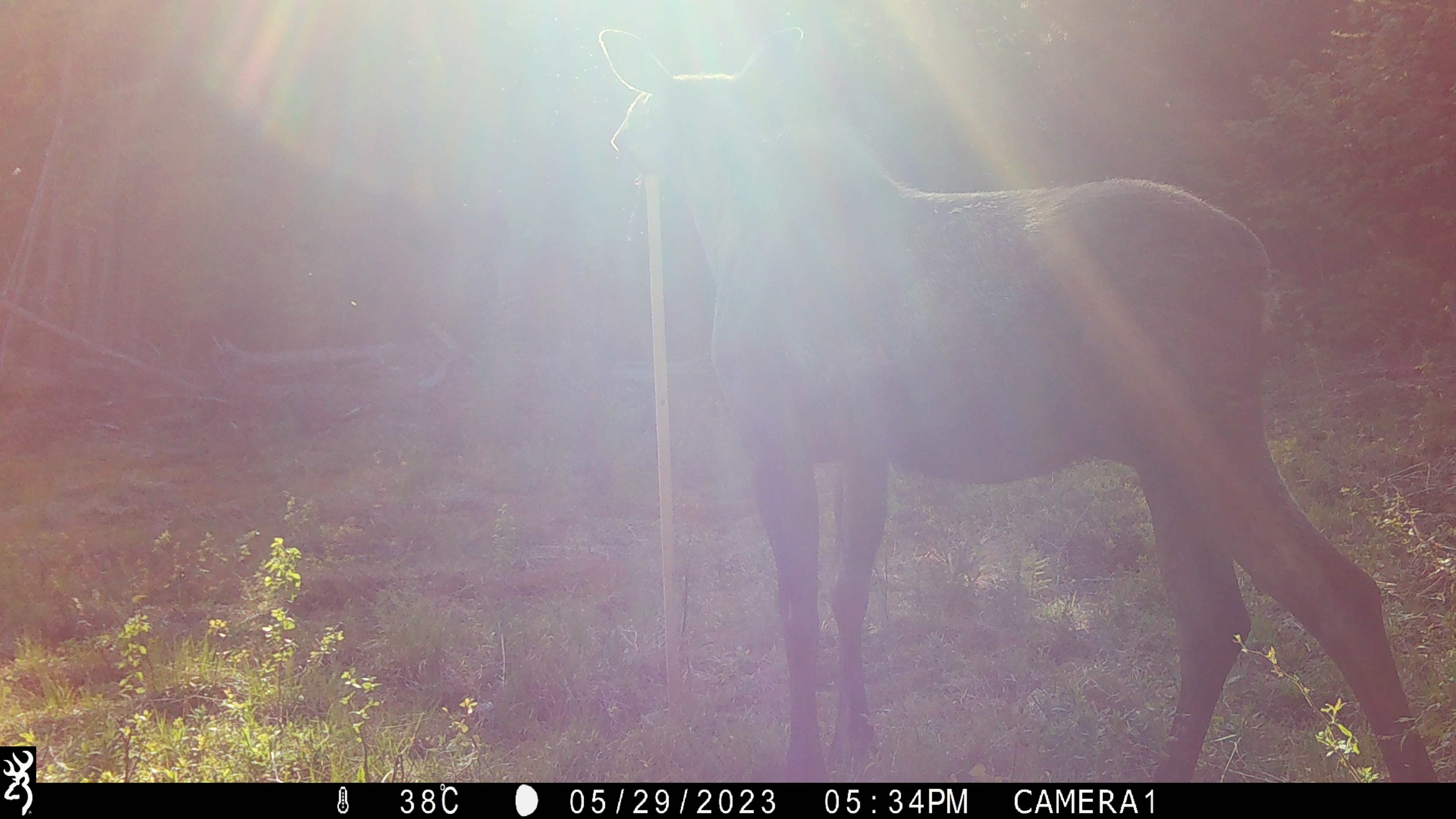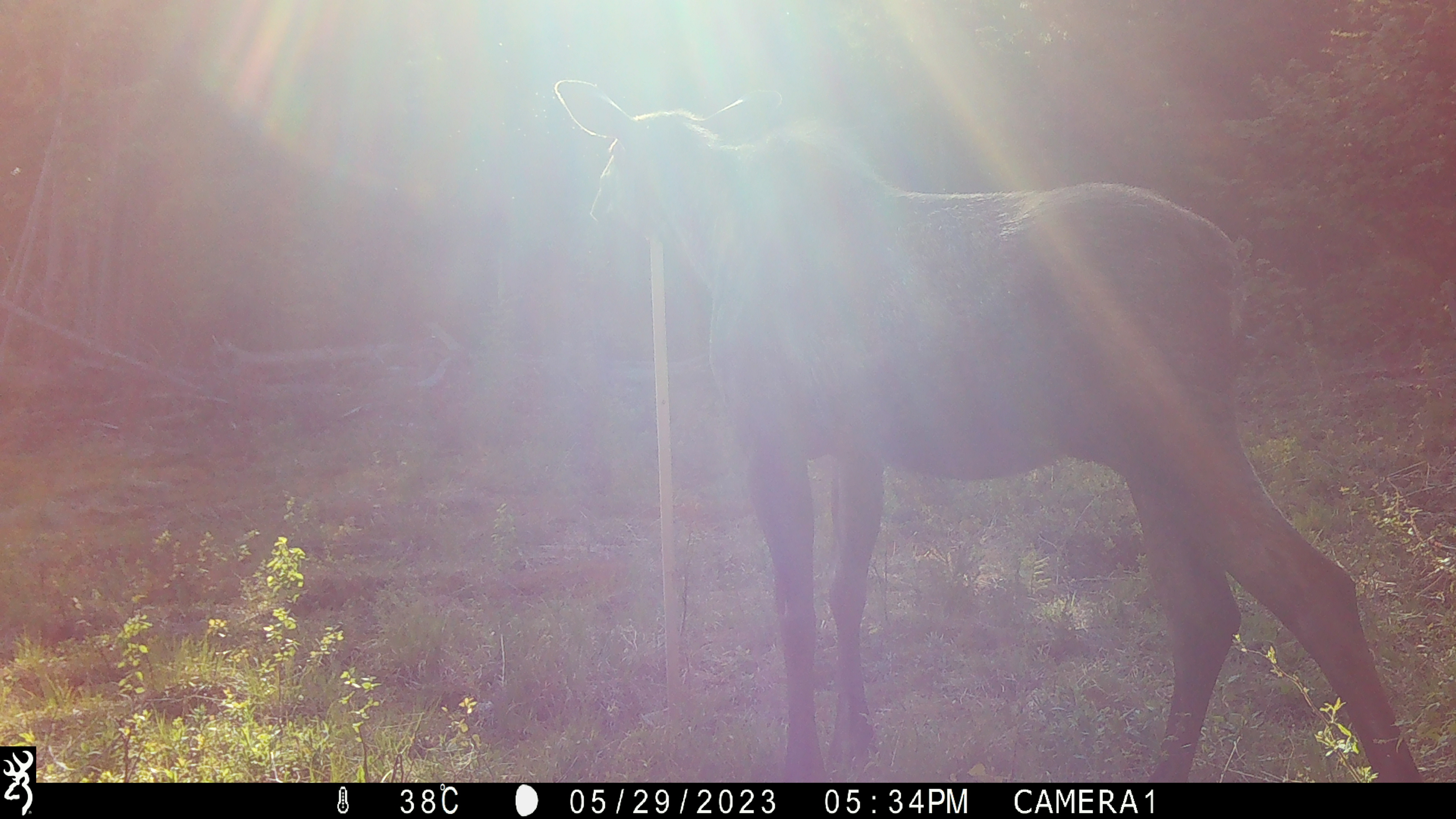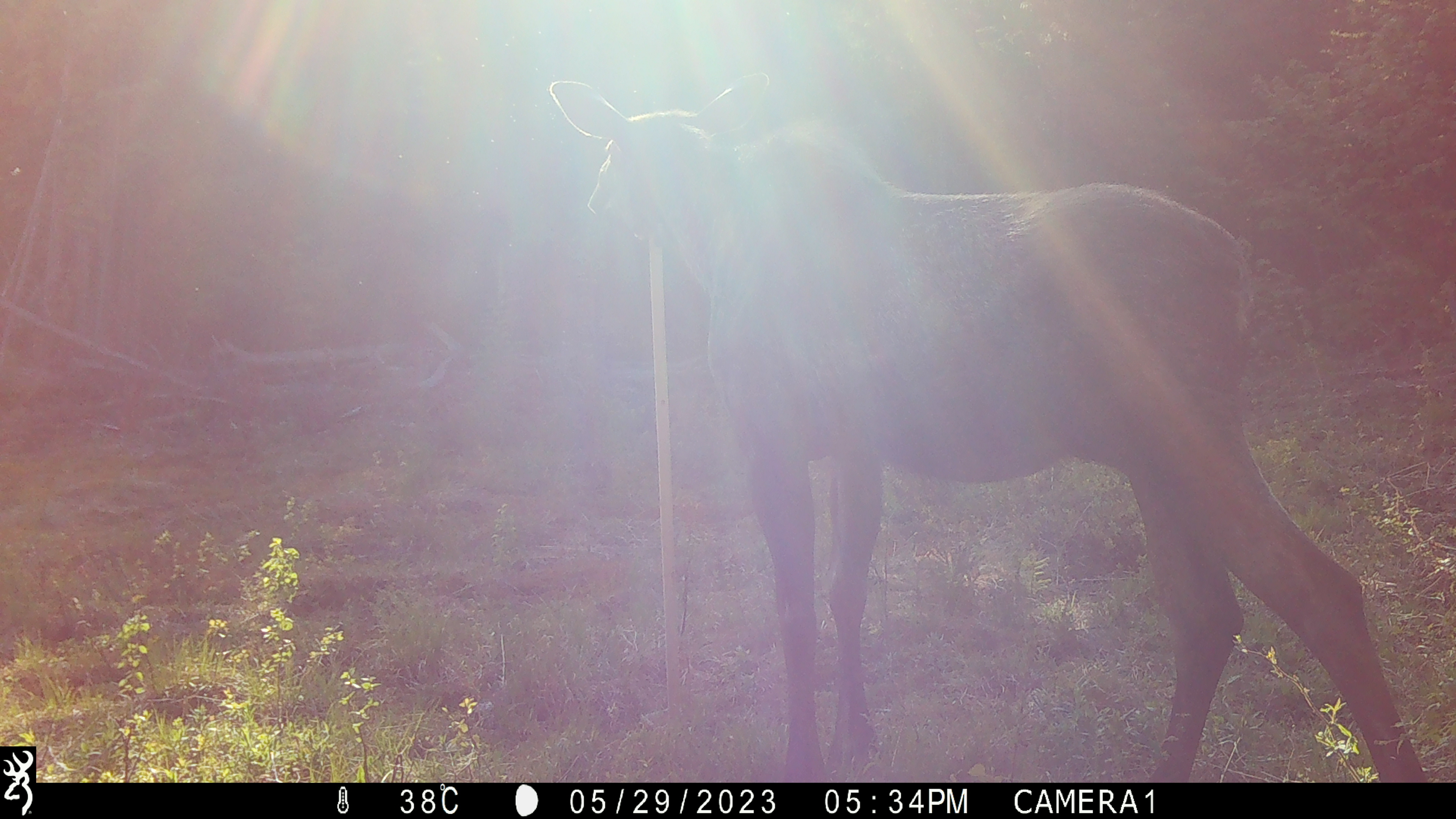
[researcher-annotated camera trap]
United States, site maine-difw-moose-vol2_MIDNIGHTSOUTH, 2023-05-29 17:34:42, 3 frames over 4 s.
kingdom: Animalia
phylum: Chordata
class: Mammalia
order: Artiodactyla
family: Cervidae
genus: Alces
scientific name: Alces alces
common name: moose